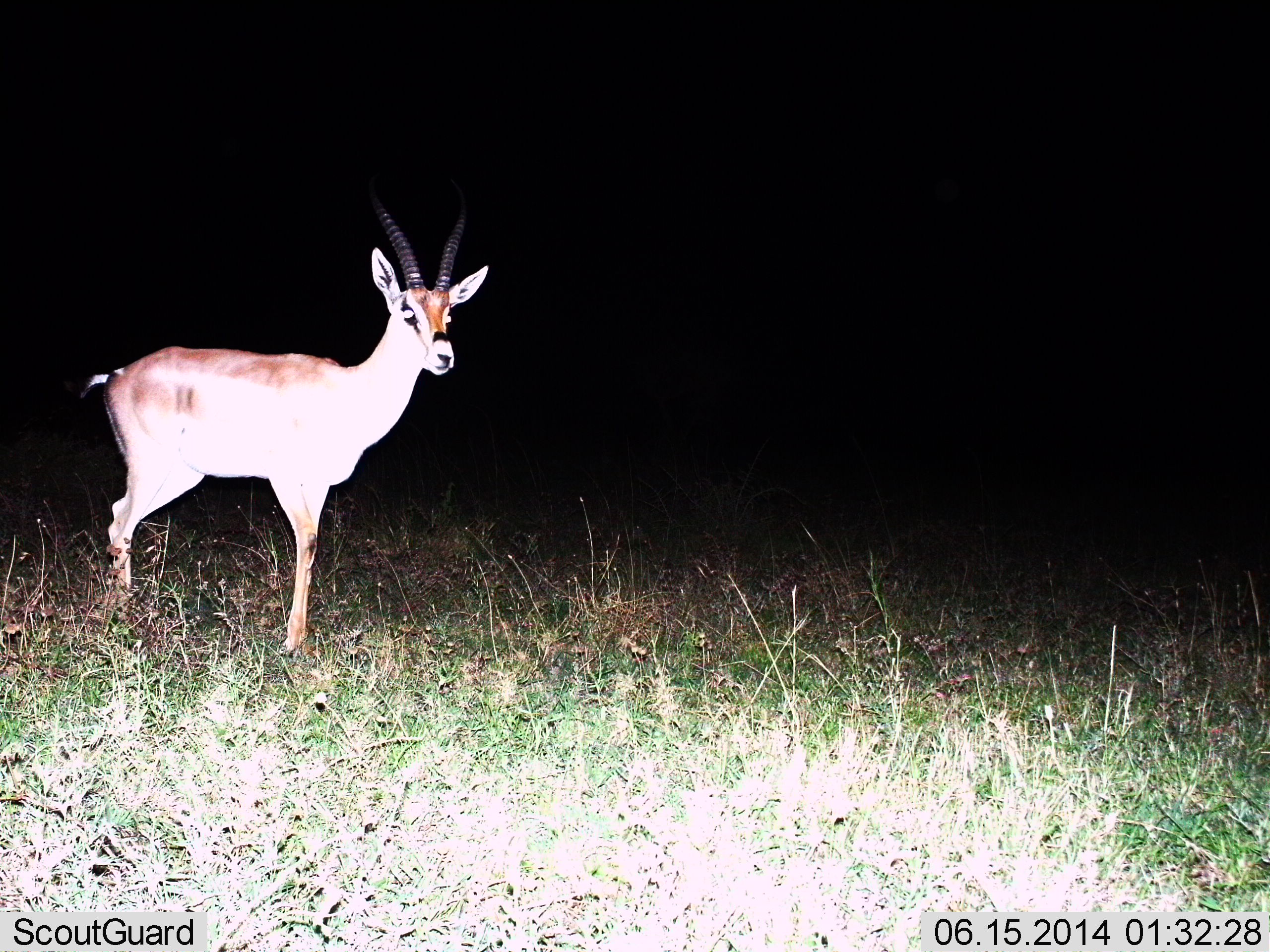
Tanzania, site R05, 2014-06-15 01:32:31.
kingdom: Animalia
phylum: Chordata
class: Mammalia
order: Artiodactyla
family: Bovidae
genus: Nanger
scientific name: Nanger granti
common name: grant's gazelle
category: gazellegrants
Gazellegrants (grant's gazelle) (Nanger granti), count 1. Behavior (volunteer vote fractions): standing 90%, resting 0%, moving 10%, interacting 0%. Young present (vote fraction): 0%. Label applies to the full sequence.